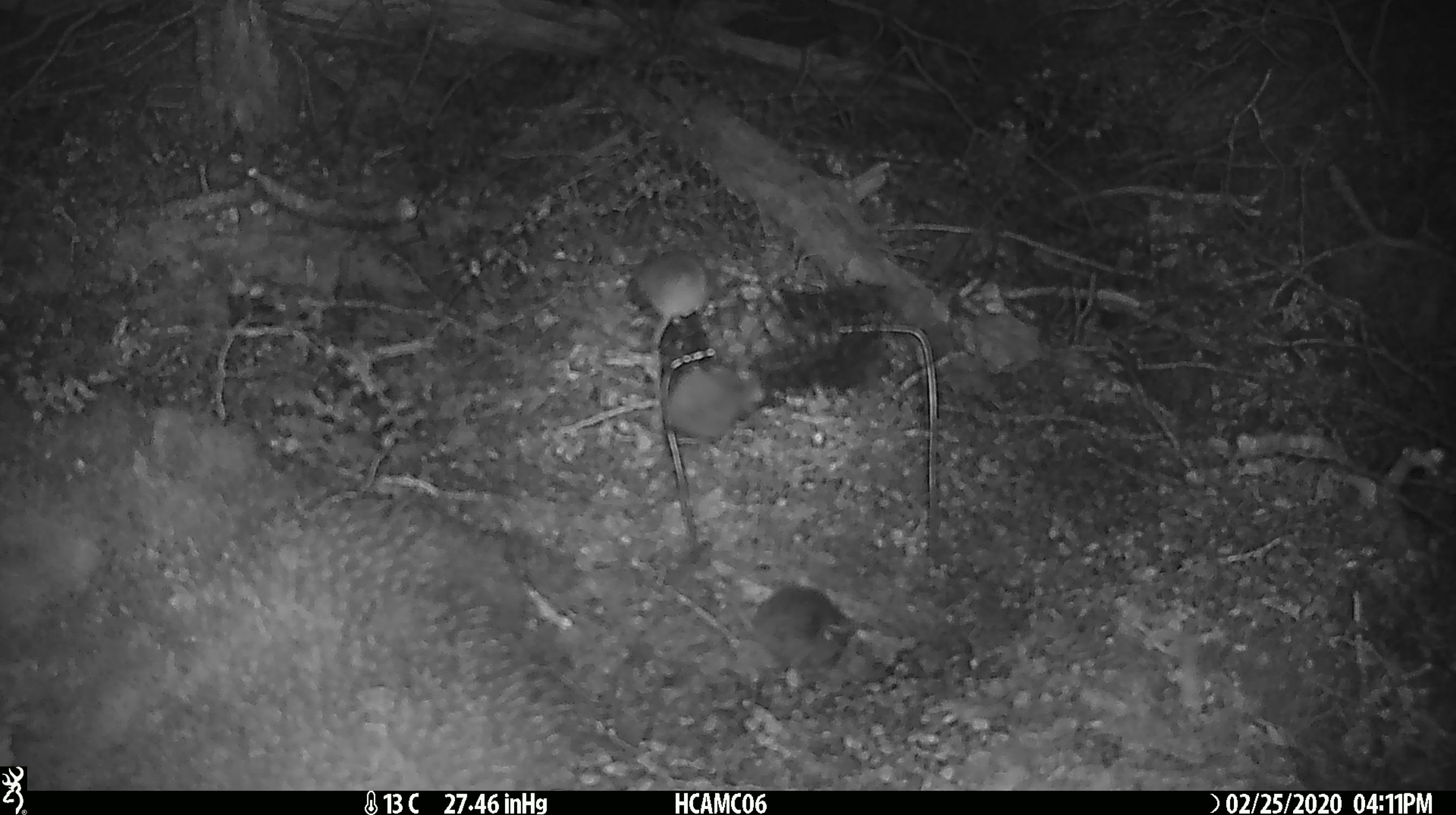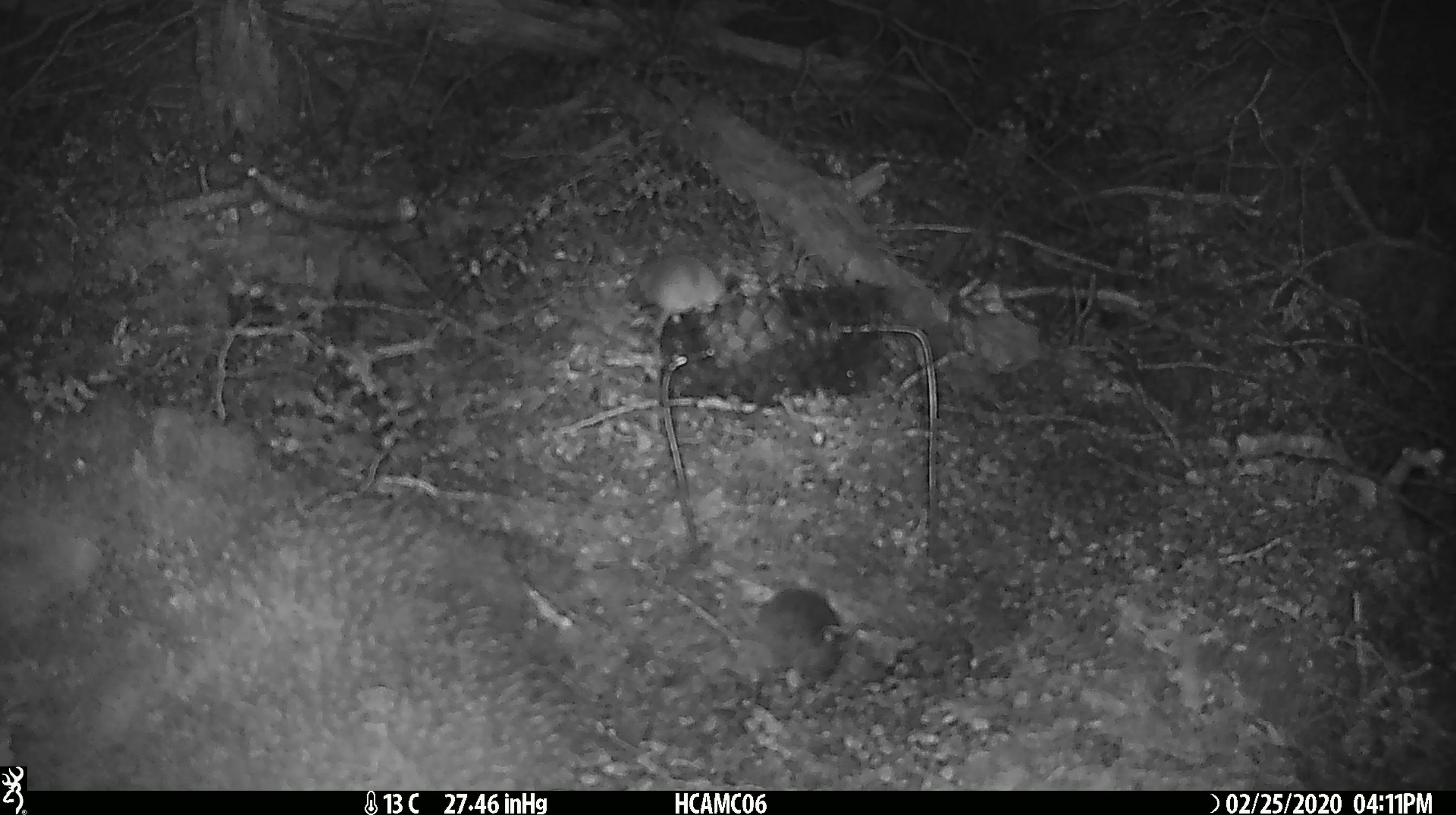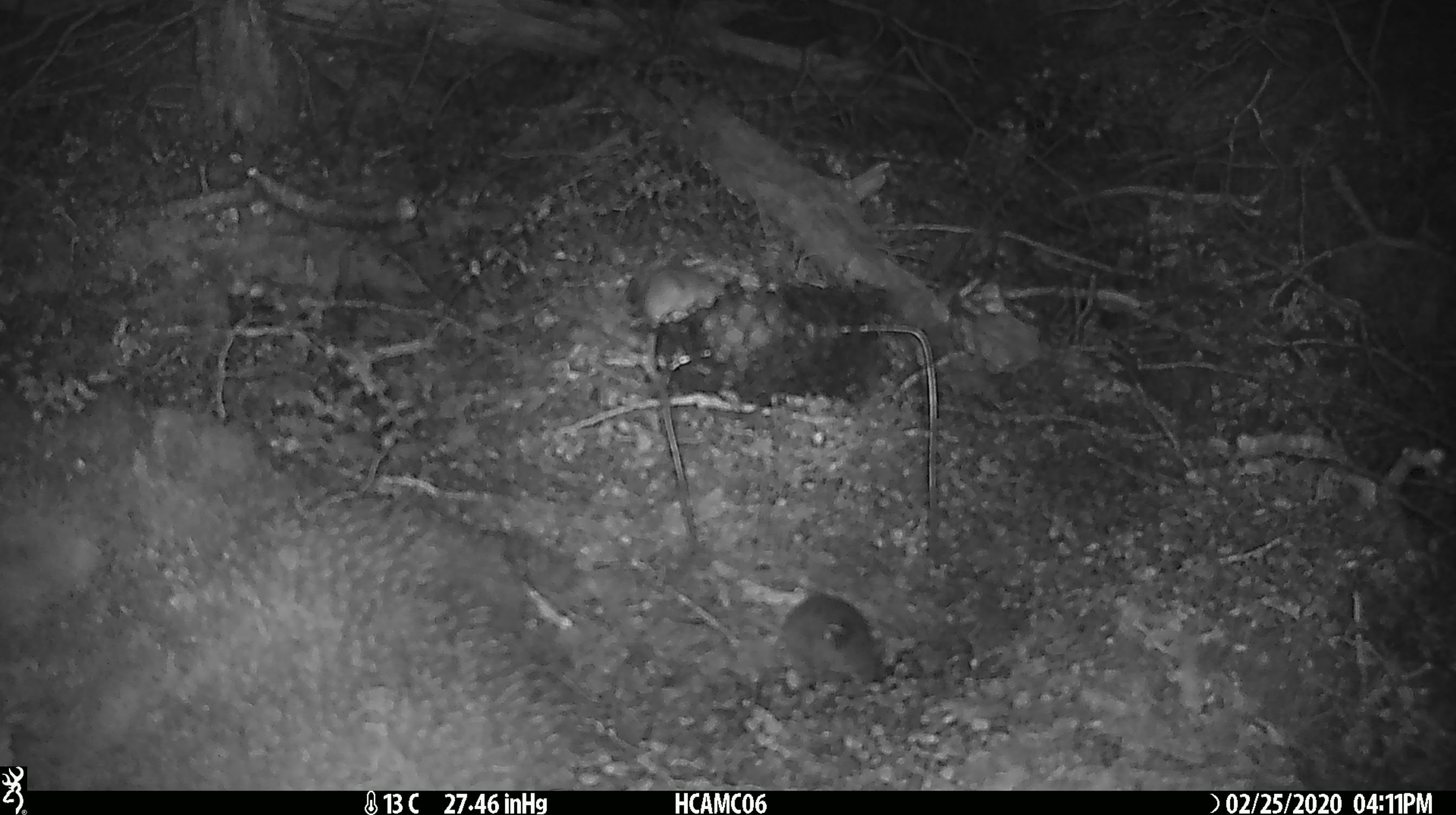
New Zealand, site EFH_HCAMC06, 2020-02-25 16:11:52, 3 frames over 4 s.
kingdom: Animalia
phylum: Chordata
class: Mammalia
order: Rodentia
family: Muridae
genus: Mus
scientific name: Mus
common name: mouse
Mouse (Mus).